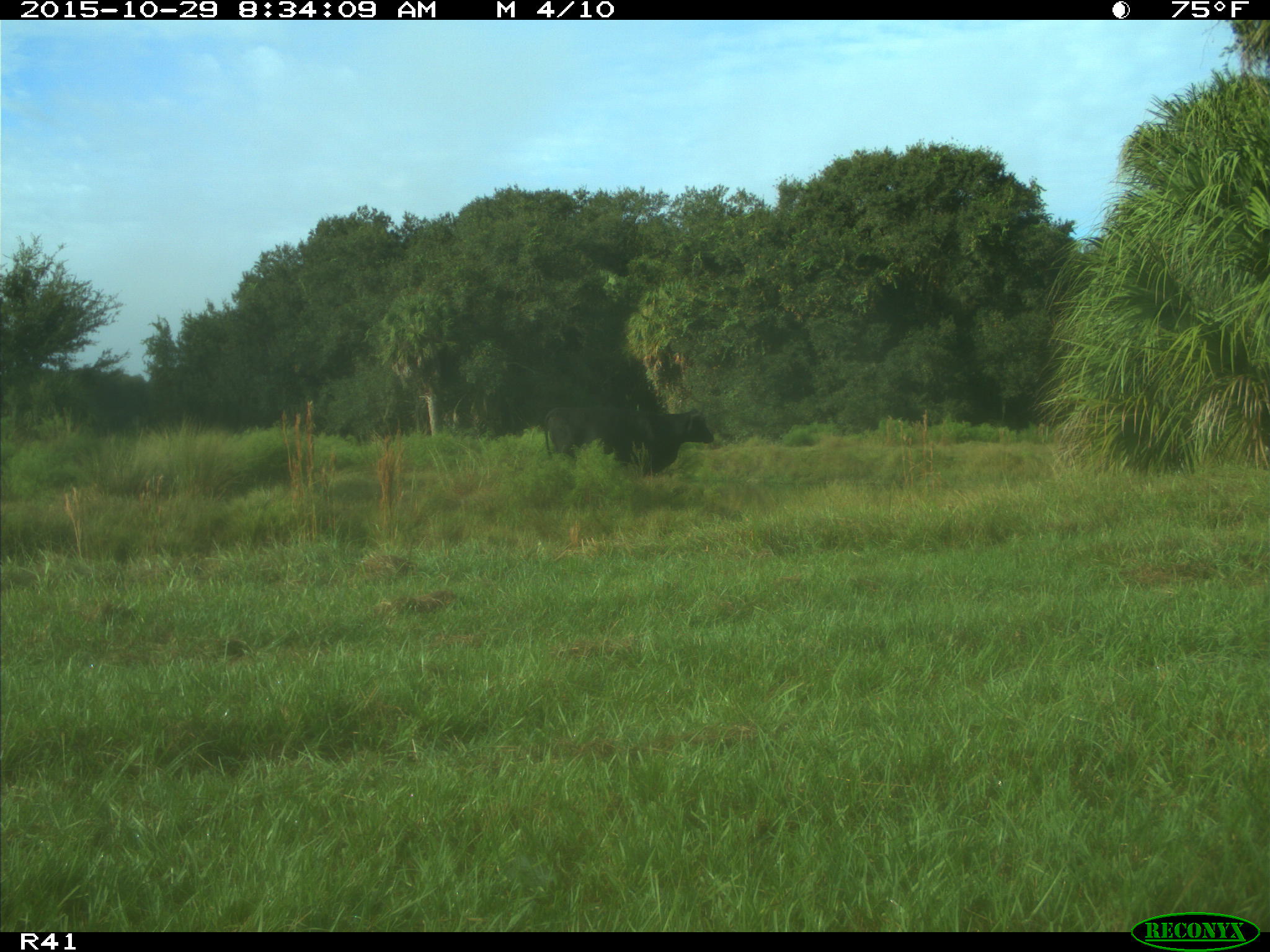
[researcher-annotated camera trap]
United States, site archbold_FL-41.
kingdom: Animalia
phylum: Chordata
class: Mammalia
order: Artiodactyla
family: Bovidae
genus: Bos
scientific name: Bos taurus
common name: domestic cow